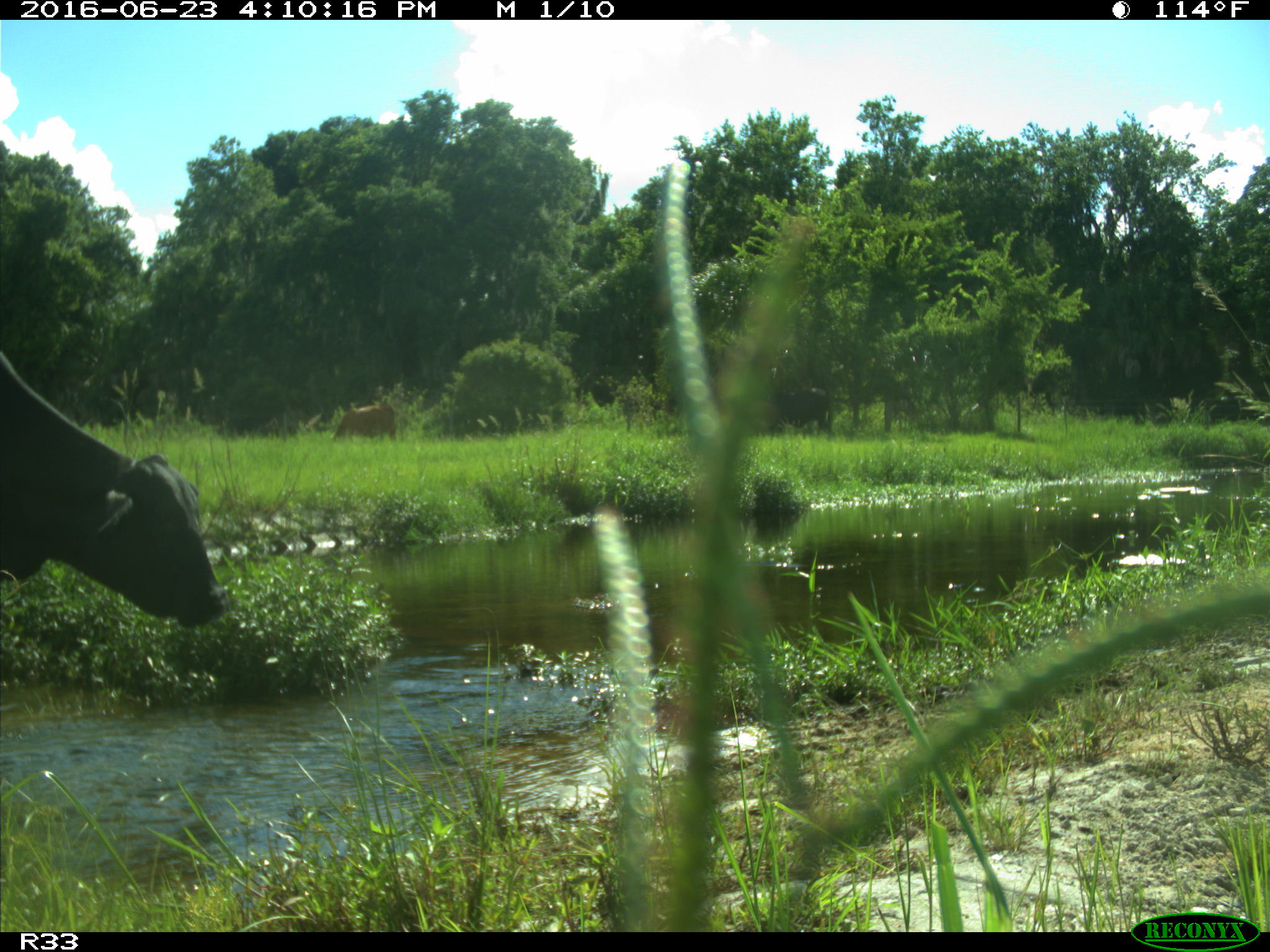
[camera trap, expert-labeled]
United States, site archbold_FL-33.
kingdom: Animalia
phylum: Chordata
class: Mammalia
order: Artiodactyla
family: Bovidae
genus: Bos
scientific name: Bos taurus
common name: domestic cow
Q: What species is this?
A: Bos taurus (domestic cow).